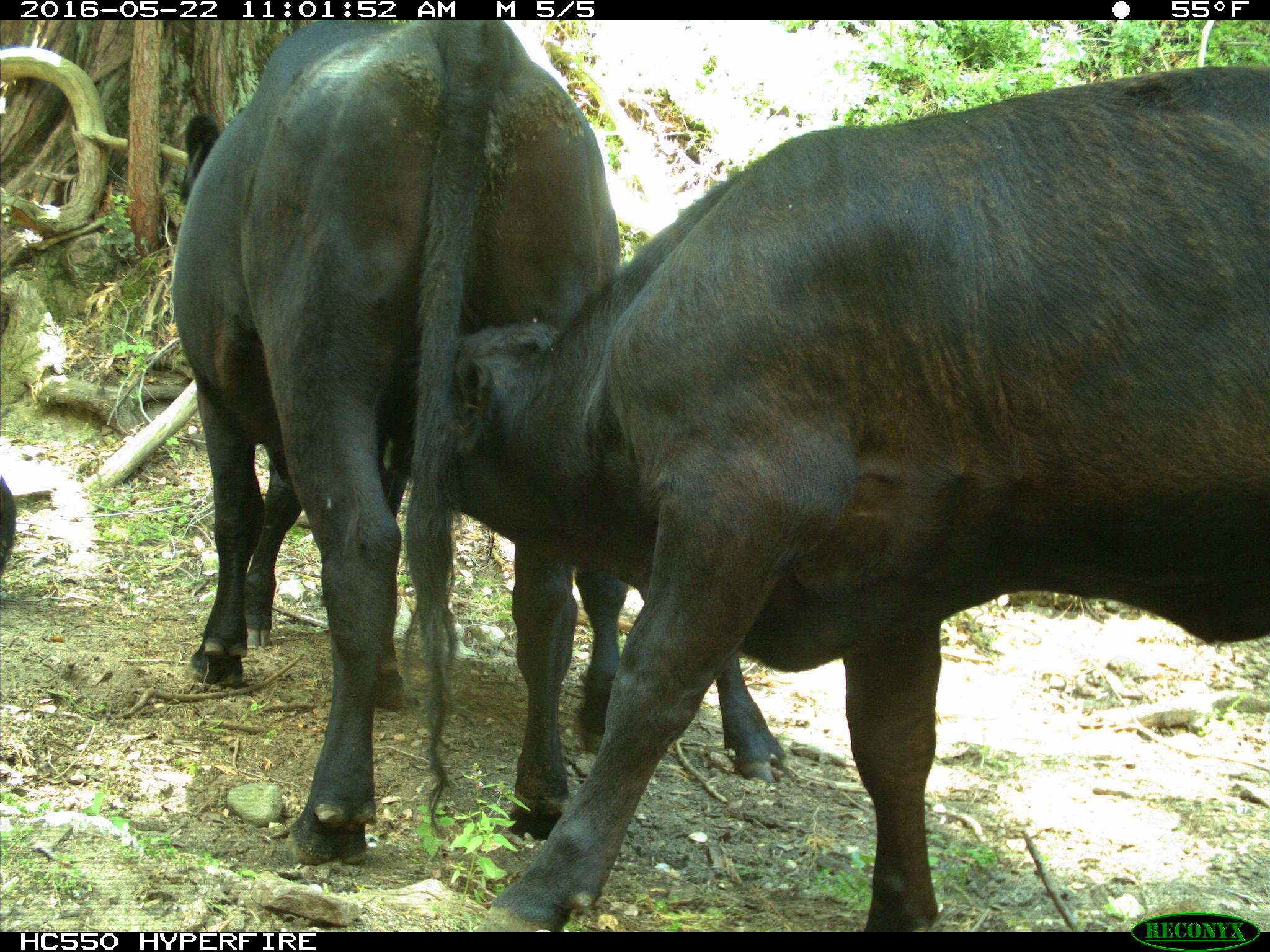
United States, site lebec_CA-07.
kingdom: Animalia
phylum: Chordata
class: Mammalia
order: Artiodactyla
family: Bovidae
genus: Bos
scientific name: Bos taurus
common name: domestic cow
Bos taurus (domestic cow).